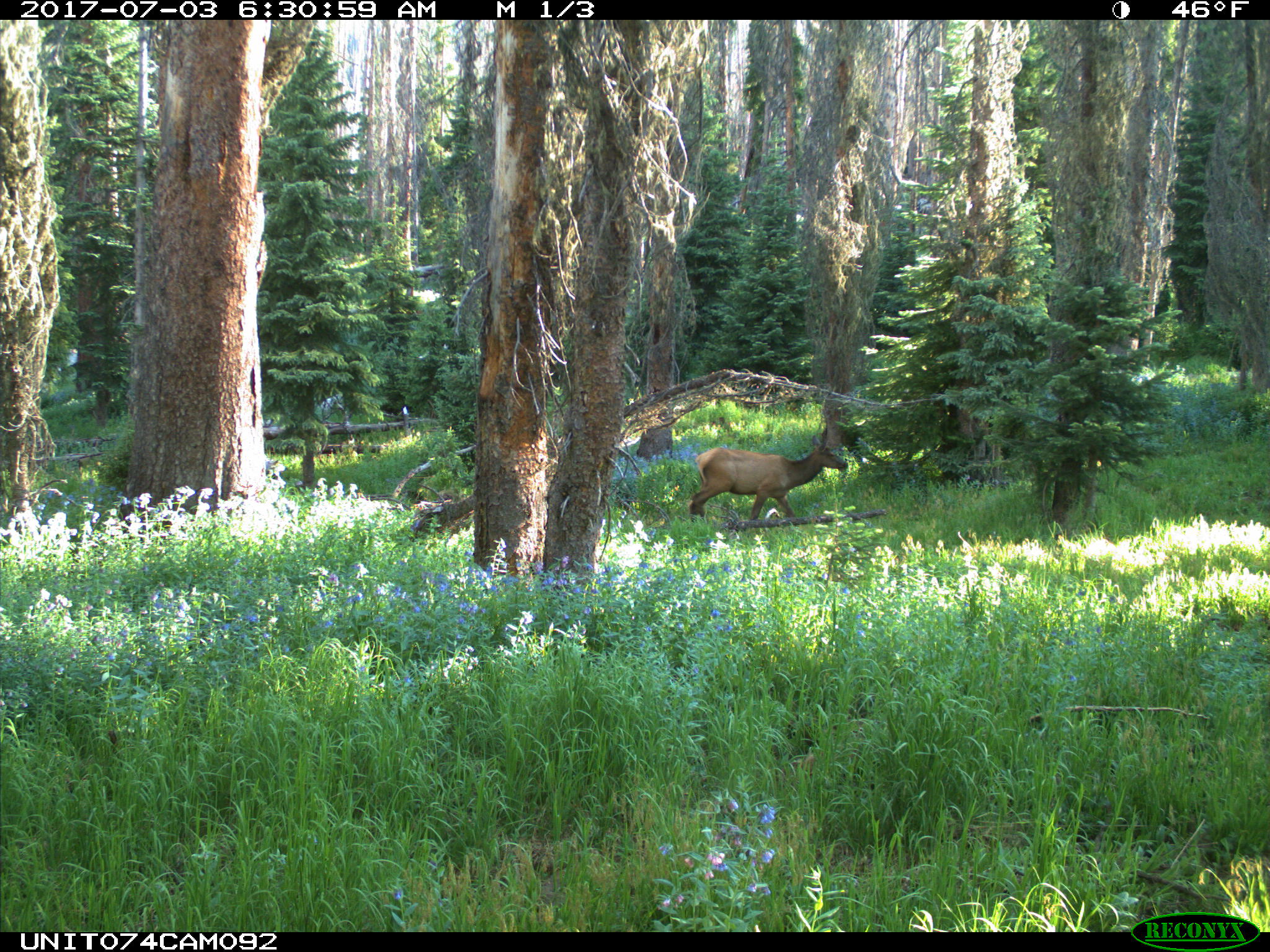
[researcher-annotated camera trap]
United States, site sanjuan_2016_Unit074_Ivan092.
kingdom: Animalia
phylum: Chordata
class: Mammalia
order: Artiodactyla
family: Cervidae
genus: Cervus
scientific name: Cervus elaphus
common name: red deer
Cervus elaphus (red deer).